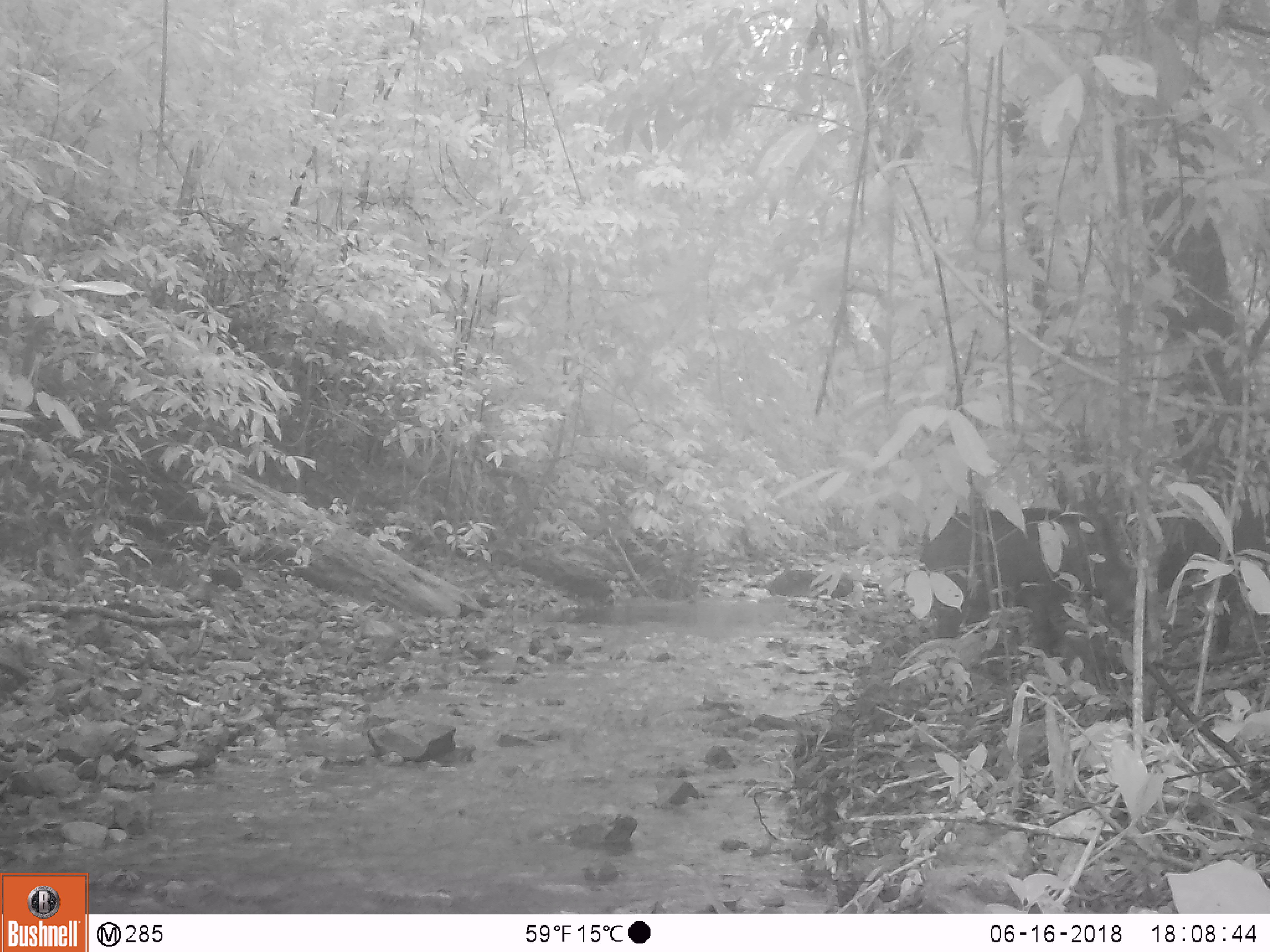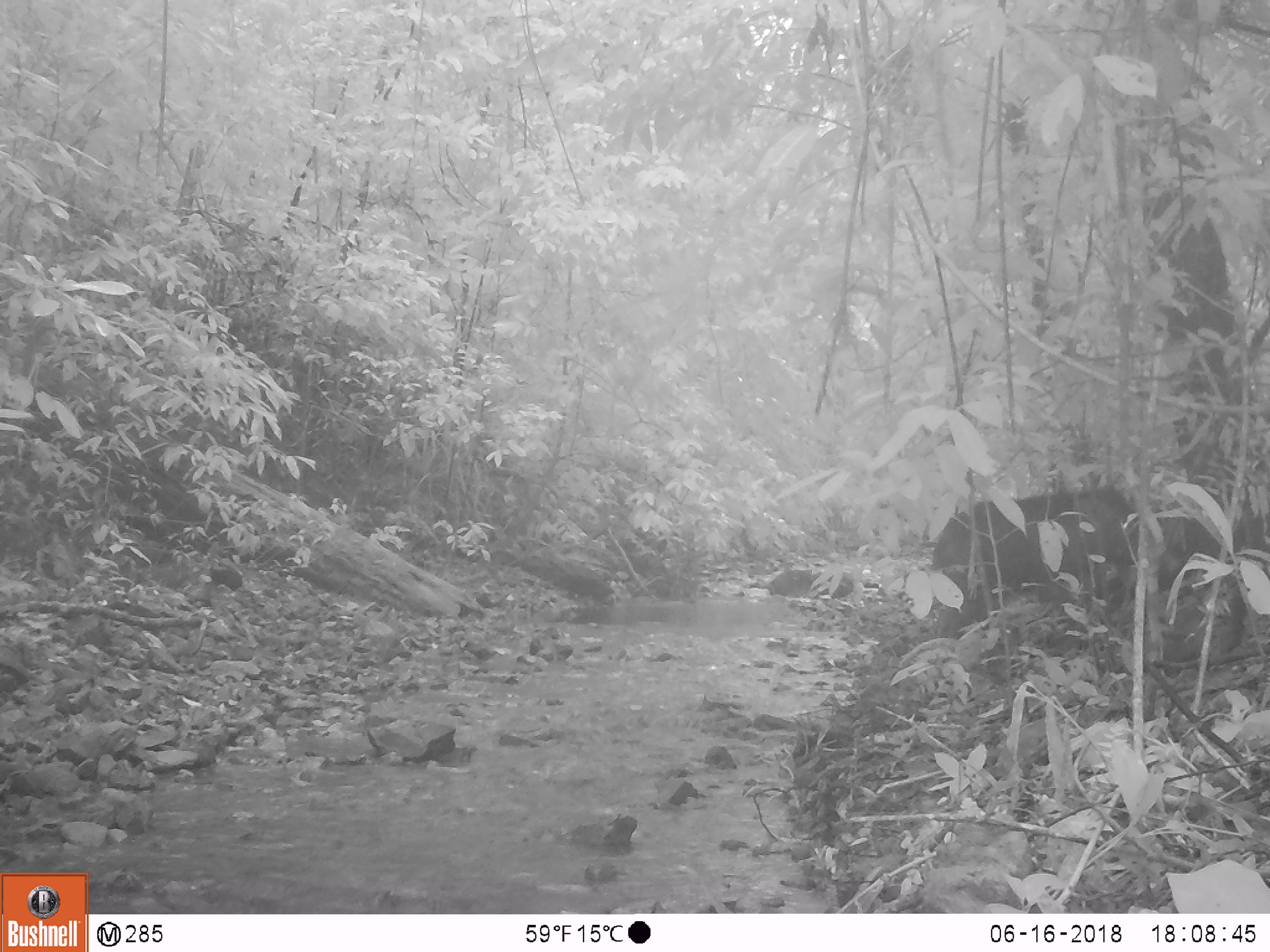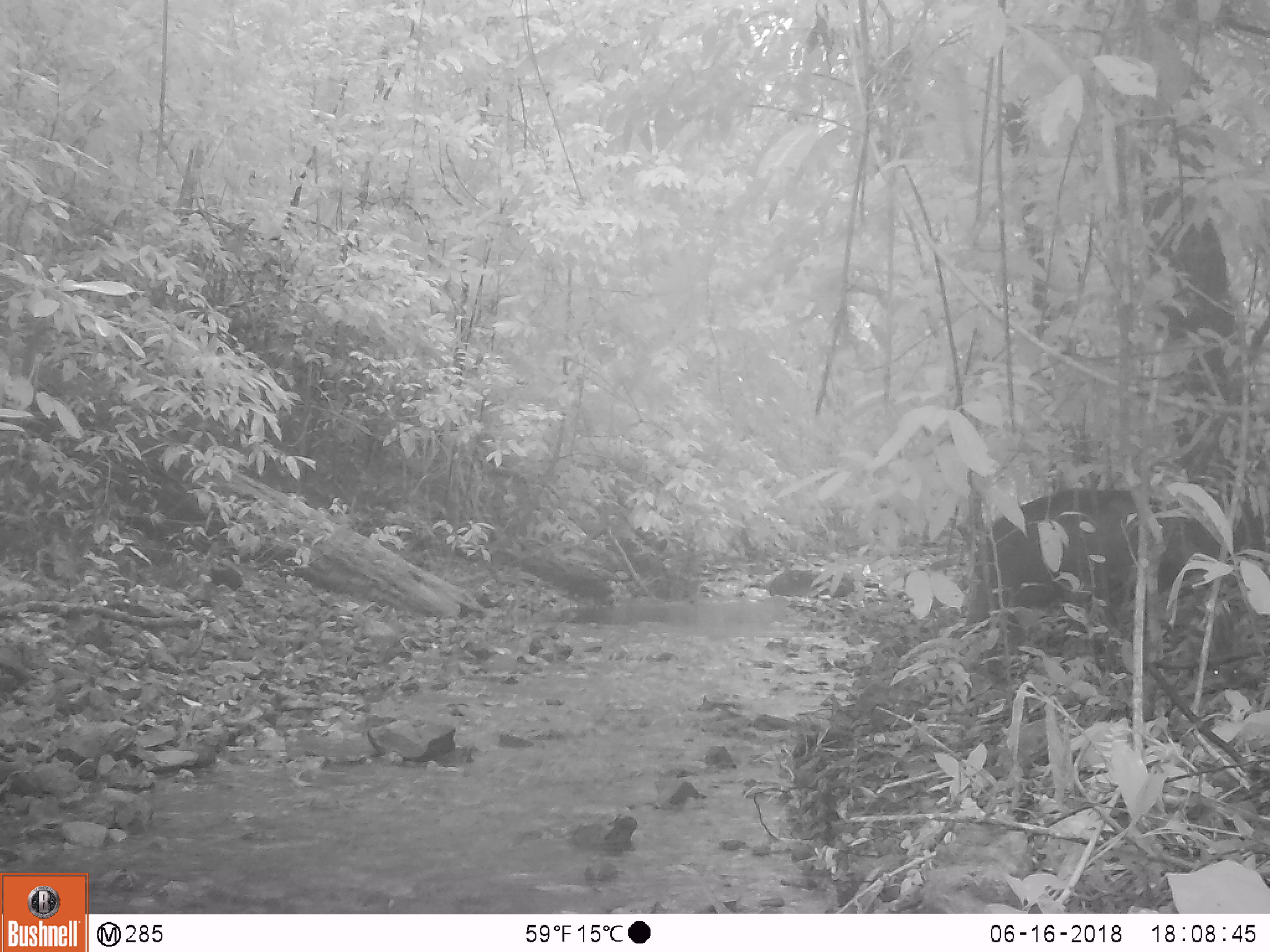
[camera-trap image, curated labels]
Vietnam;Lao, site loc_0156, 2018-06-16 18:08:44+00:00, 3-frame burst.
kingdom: Animalia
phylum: Chordata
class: Mammalia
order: Artiodactyla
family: Suidae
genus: Sus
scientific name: Sus scrofa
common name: eurasian wild pig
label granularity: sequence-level